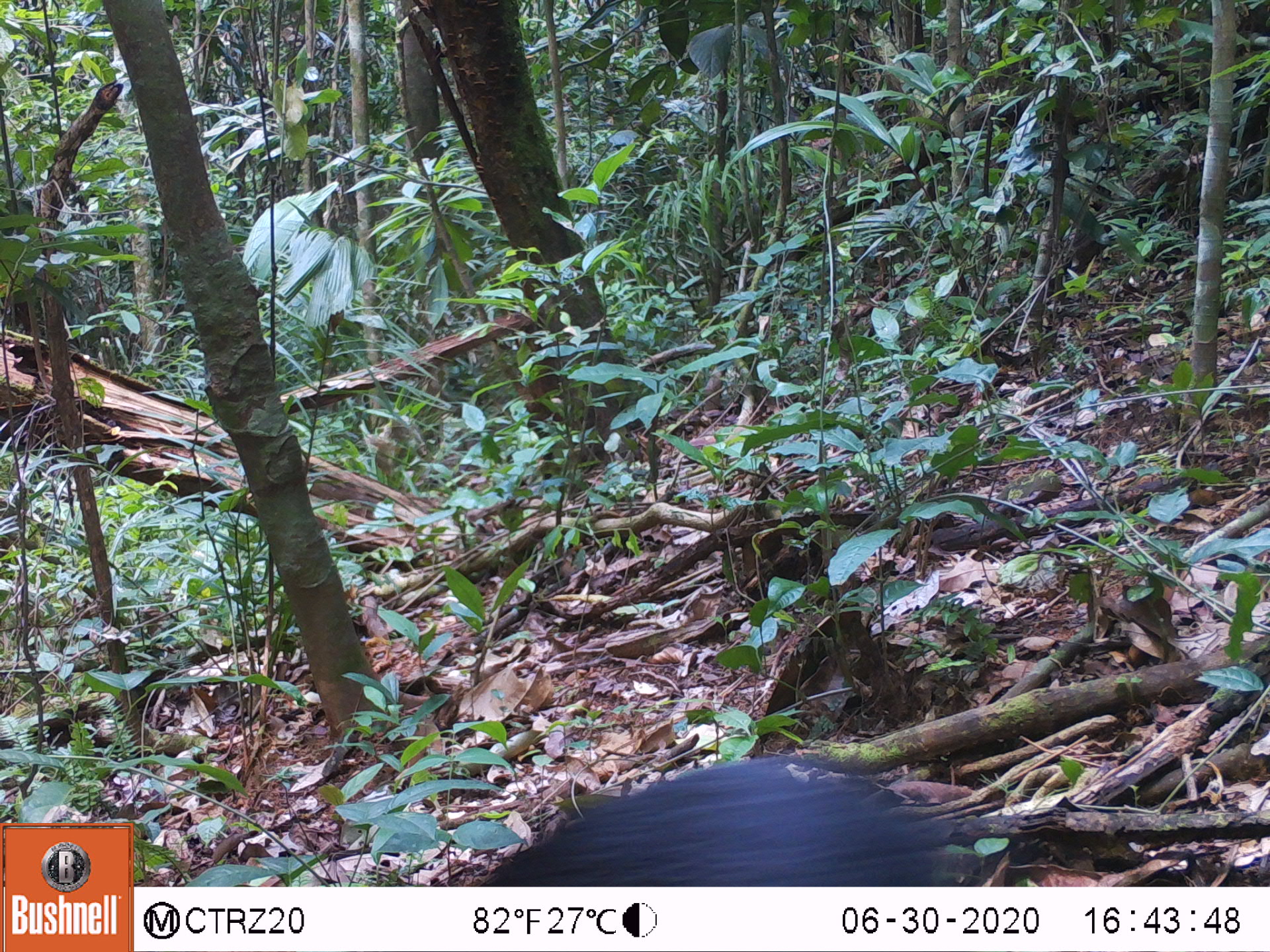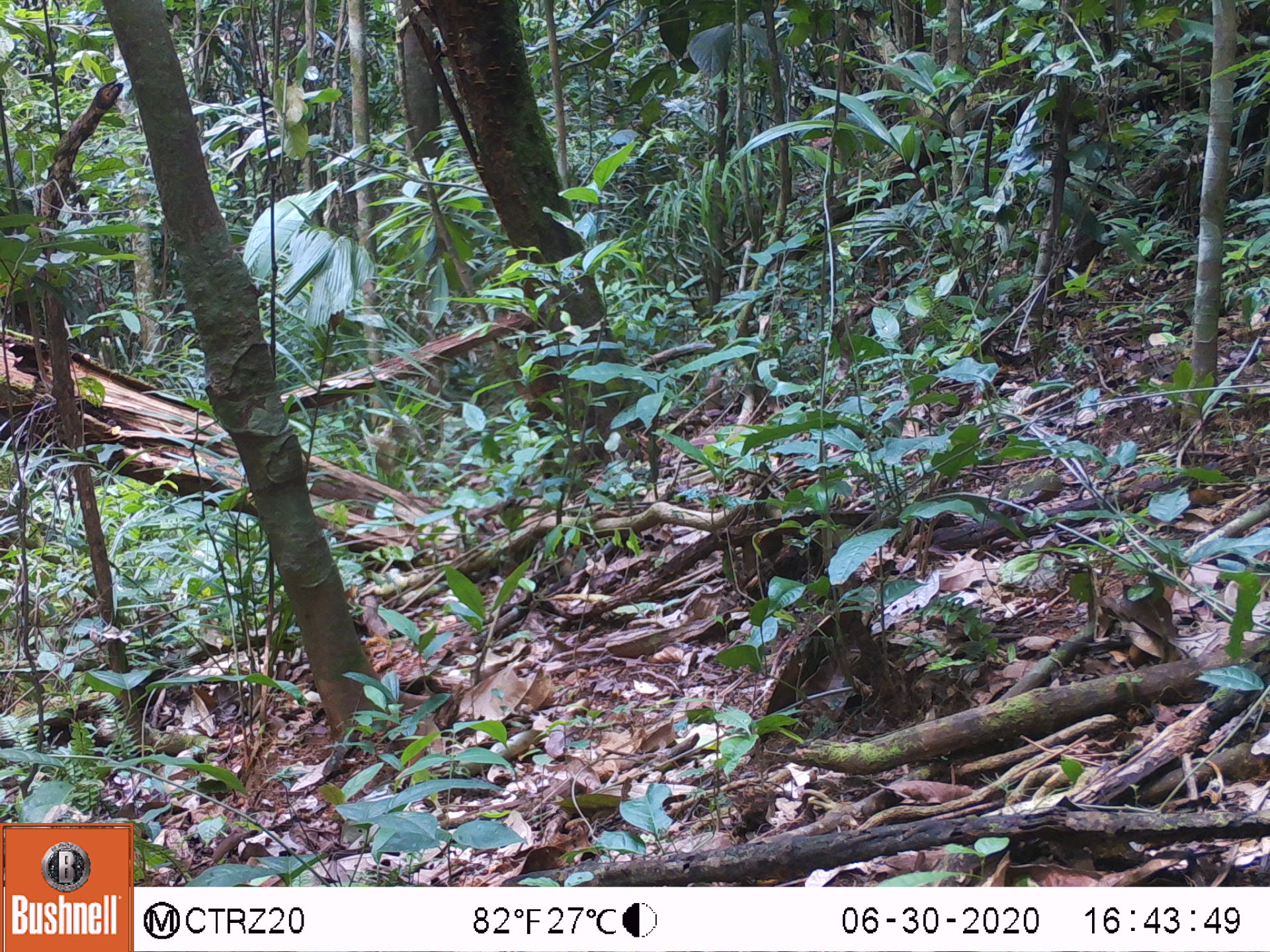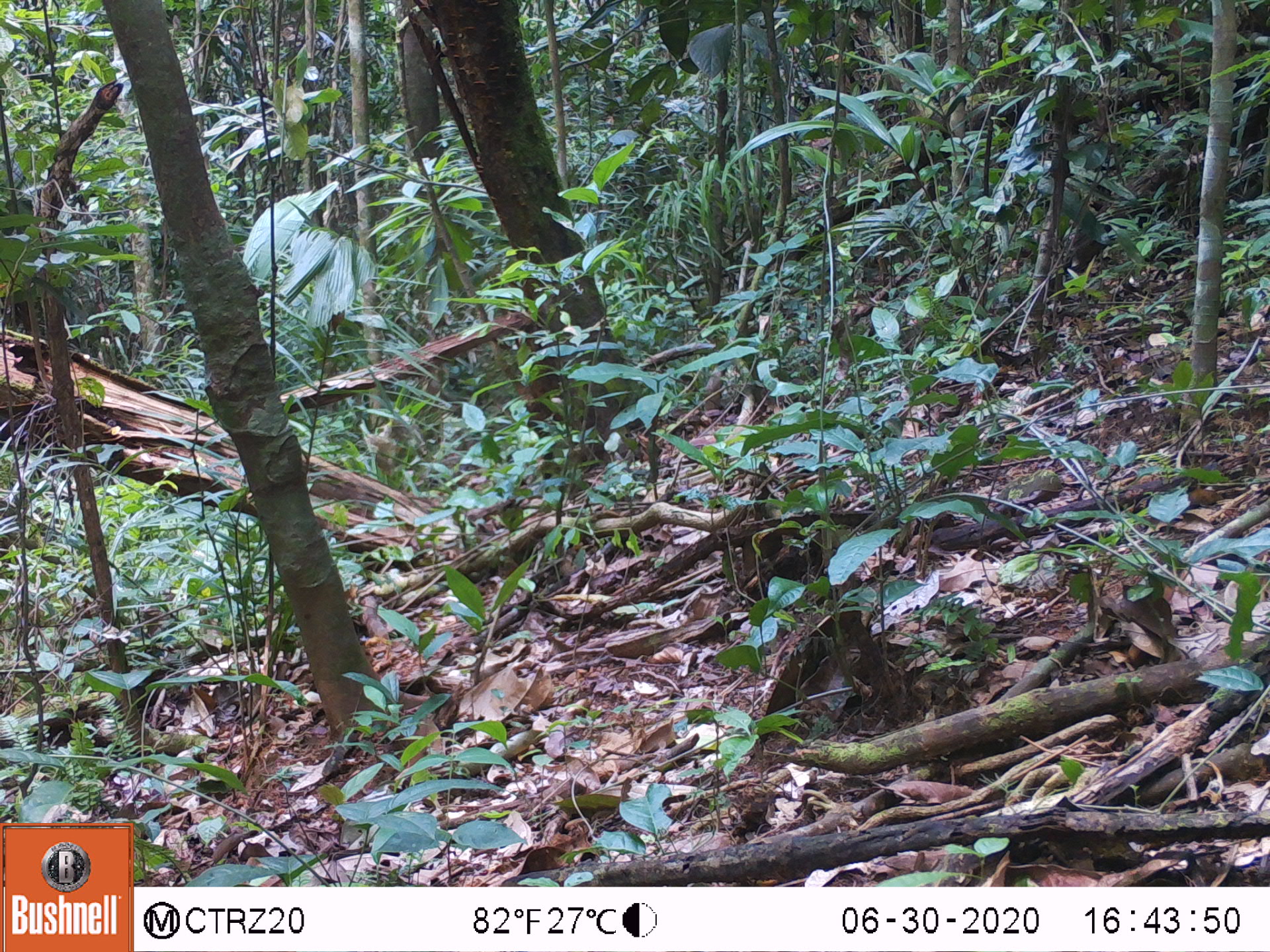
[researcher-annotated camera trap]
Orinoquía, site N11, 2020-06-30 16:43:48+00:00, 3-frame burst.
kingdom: Animalia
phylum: Chordata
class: Mammalia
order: Rodentia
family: Dasyproctidae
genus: Dasyprocta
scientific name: Dasyprocta fuliginosa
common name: black agouti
Black agouti (Dasyprocta fuliginosa).